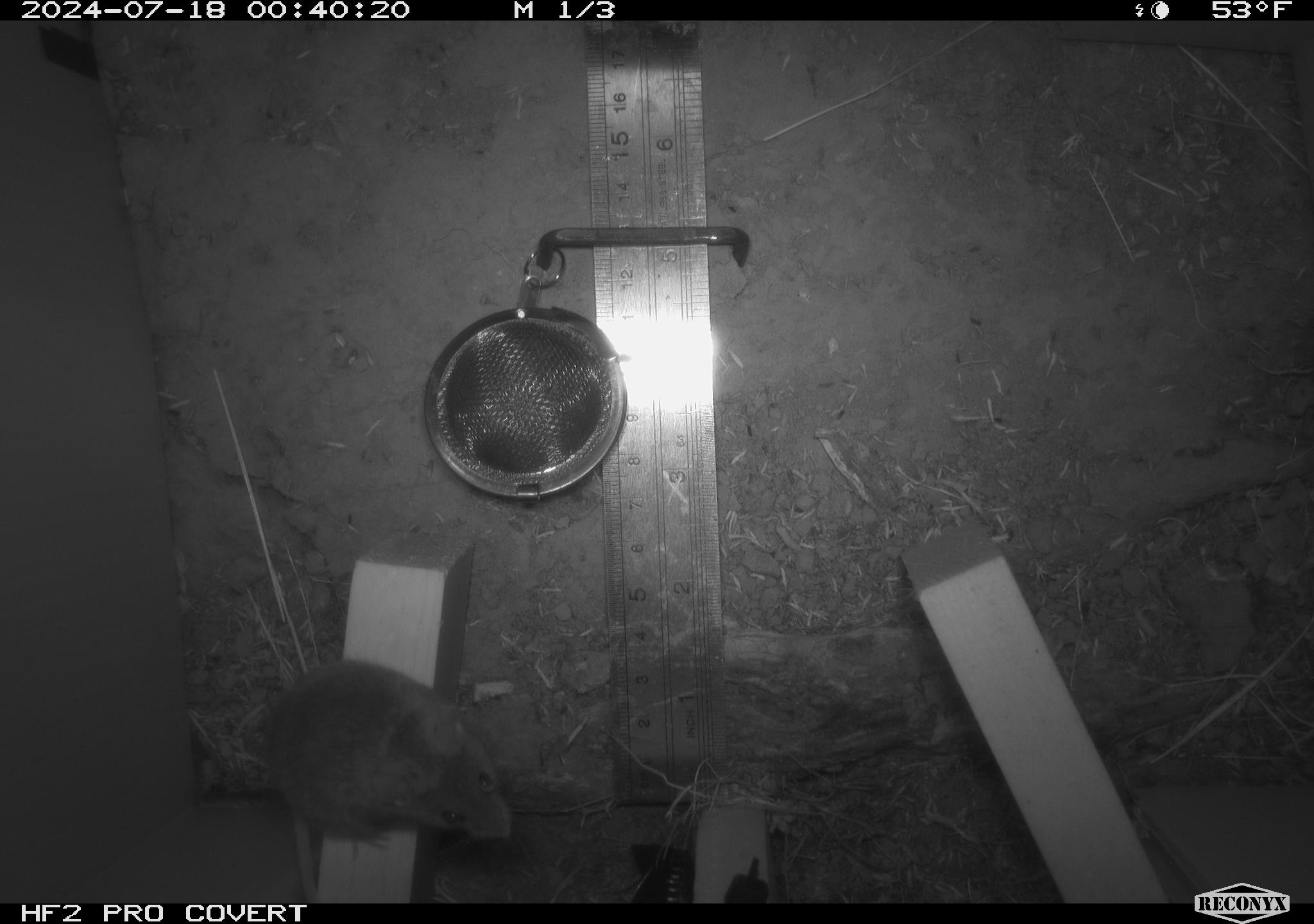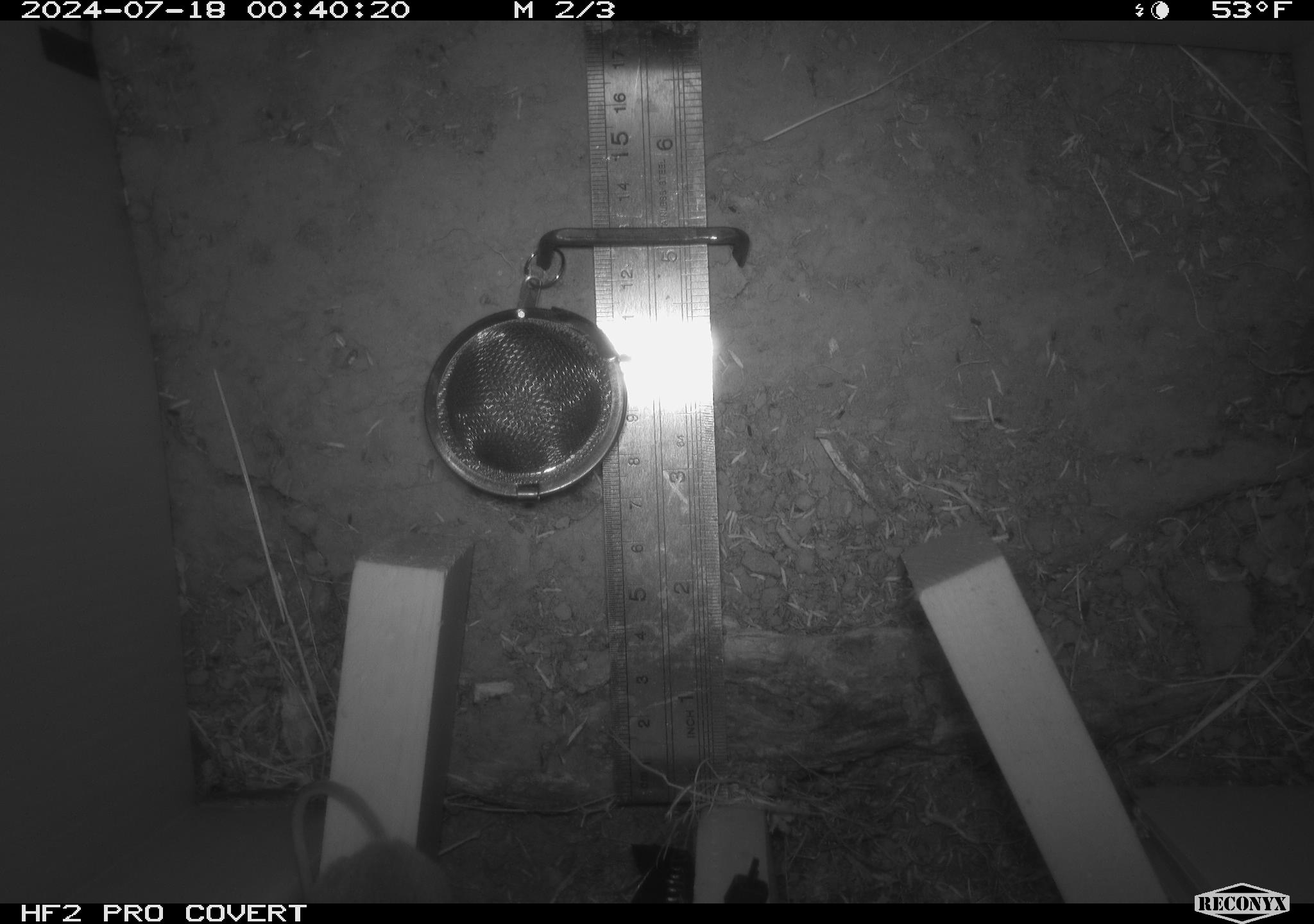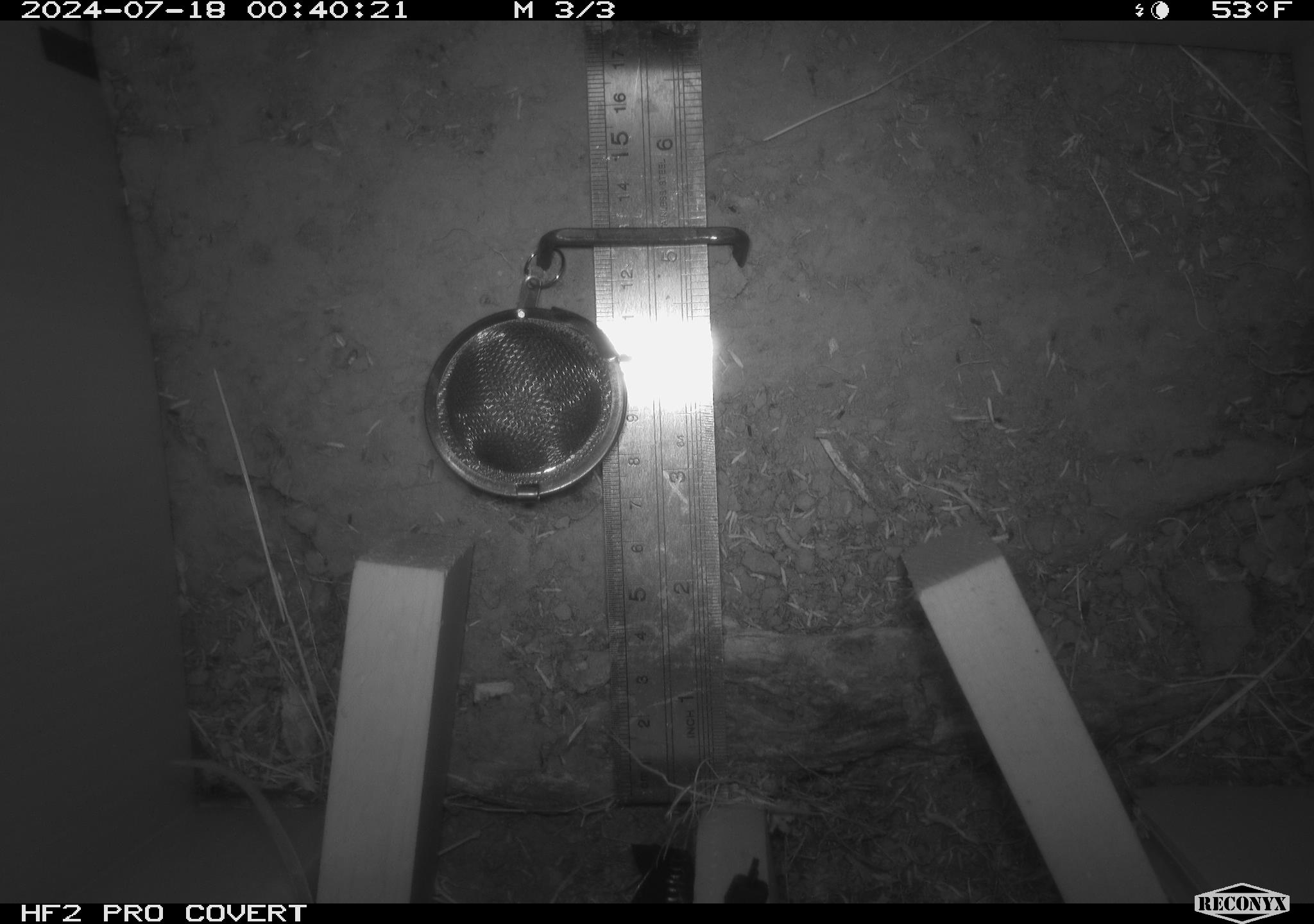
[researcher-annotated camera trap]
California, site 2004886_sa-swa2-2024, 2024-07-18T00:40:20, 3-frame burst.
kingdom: Animalia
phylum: Chordata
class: Mammalia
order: Rodentia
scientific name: Rodentia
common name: mouse species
Mouse species (Rodentia).